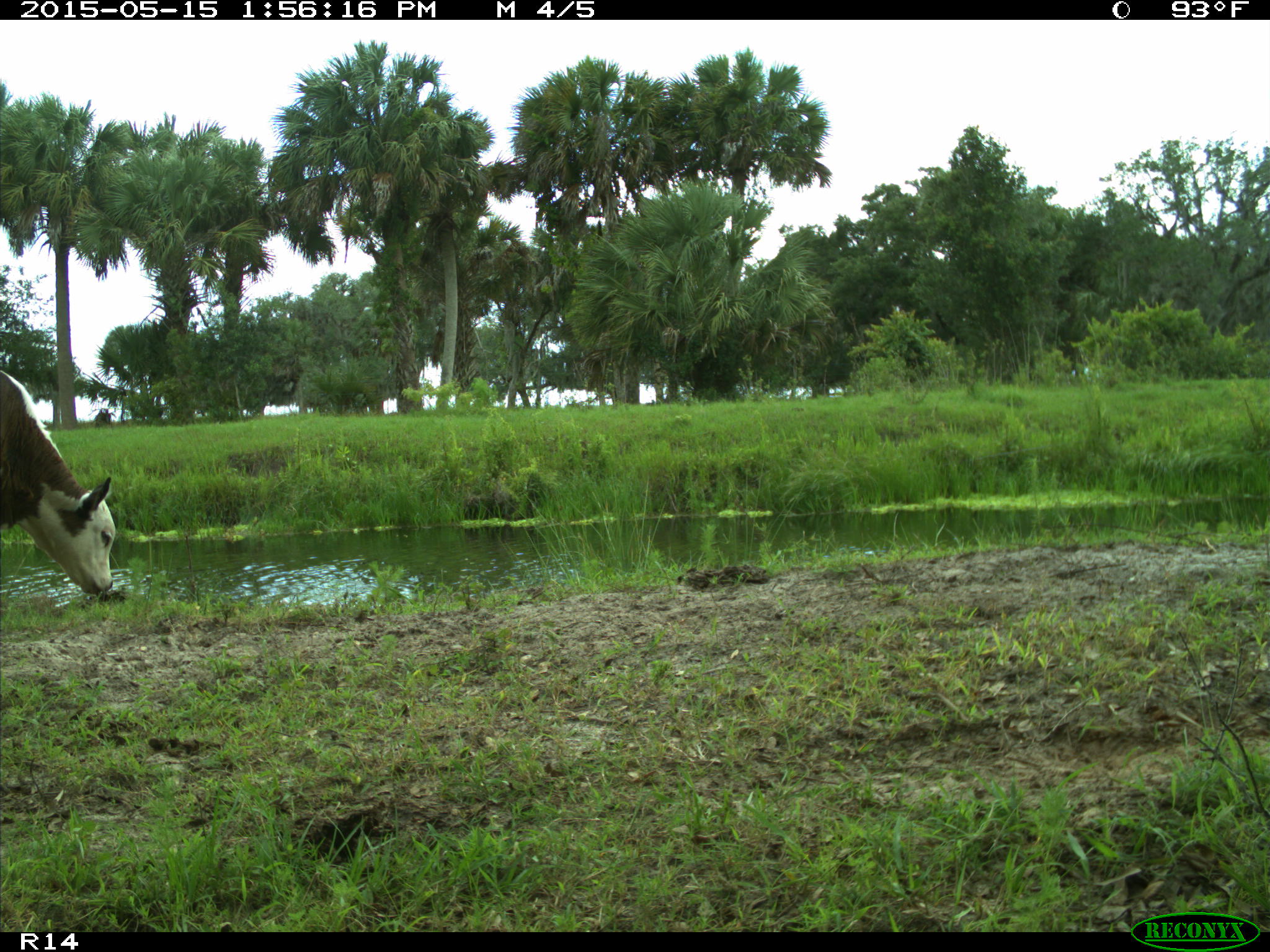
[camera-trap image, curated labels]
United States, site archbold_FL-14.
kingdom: Animalia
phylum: Chordata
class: Mammalia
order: Artiodactyla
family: Bovidae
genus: Bos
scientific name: Bos taurus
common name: domestic cow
Bos taurus (domestic cow).